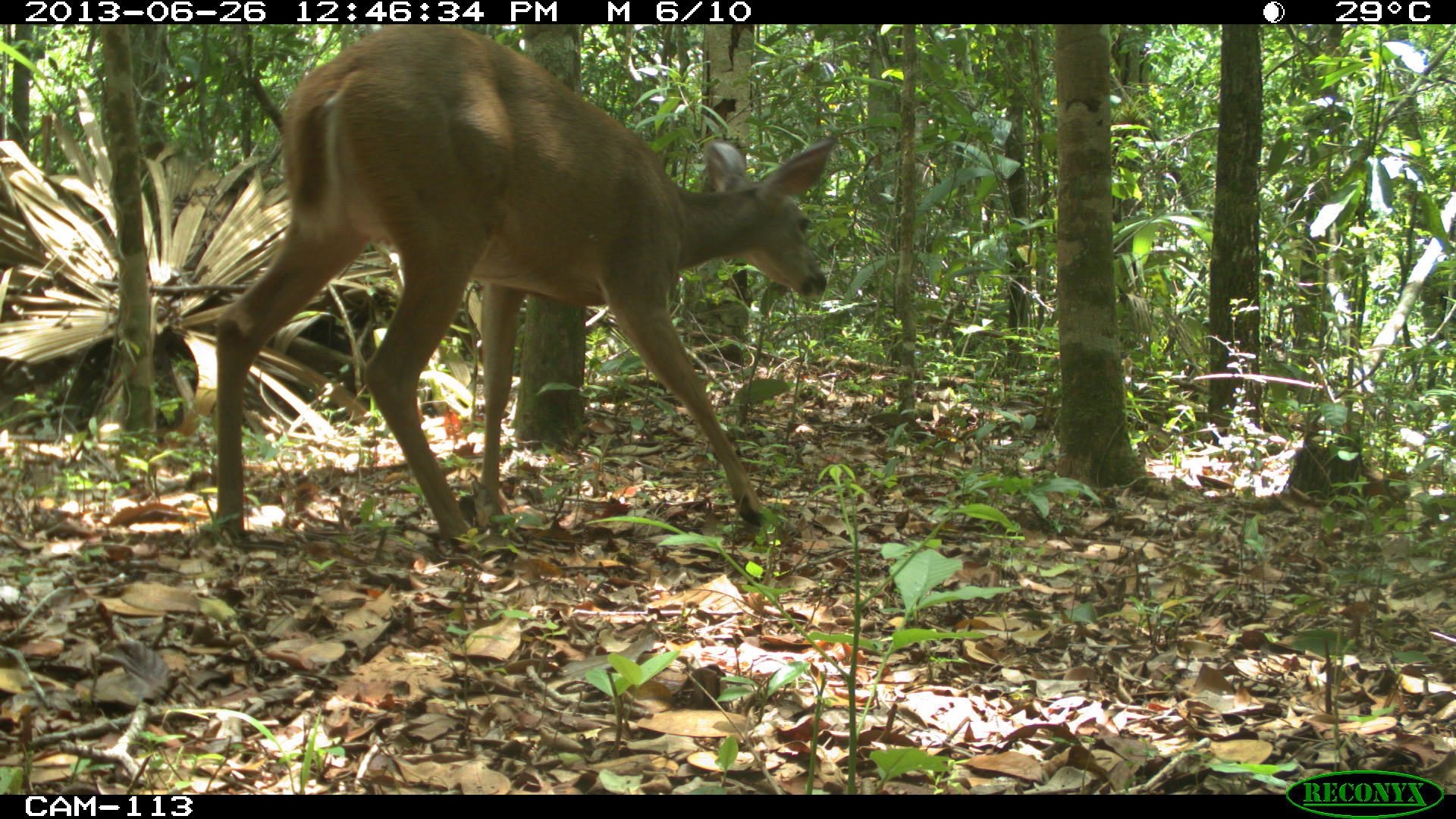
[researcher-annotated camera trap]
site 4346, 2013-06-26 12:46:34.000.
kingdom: Animalia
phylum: Chordata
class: Mammalia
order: Artiodactyla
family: Cervidae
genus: Odocoileus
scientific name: Odocoileus virginianus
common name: white-tailed deer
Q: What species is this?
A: Odocoileus virginianus (white-tailed deer).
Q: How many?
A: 1.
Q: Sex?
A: Female.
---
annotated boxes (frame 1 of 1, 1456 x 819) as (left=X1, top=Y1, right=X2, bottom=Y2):
odocoileus virginianus: (left=211, top=23, right=837, bottom=552)